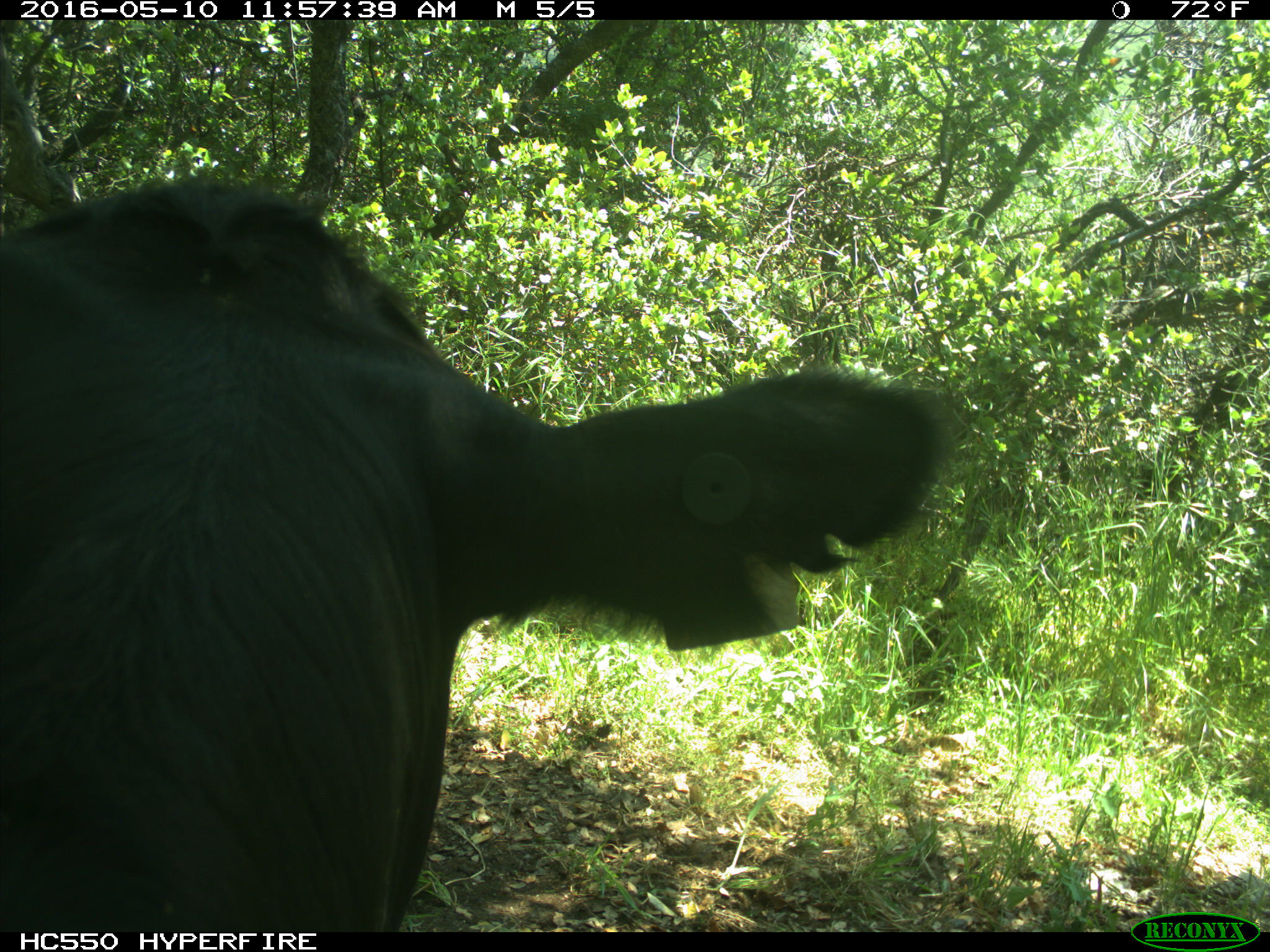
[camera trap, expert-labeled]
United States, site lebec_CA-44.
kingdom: Animalia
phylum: Chordata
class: Mammalia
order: Artiodactyla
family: Bovidae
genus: Bos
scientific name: Bos taurus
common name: domestic cow